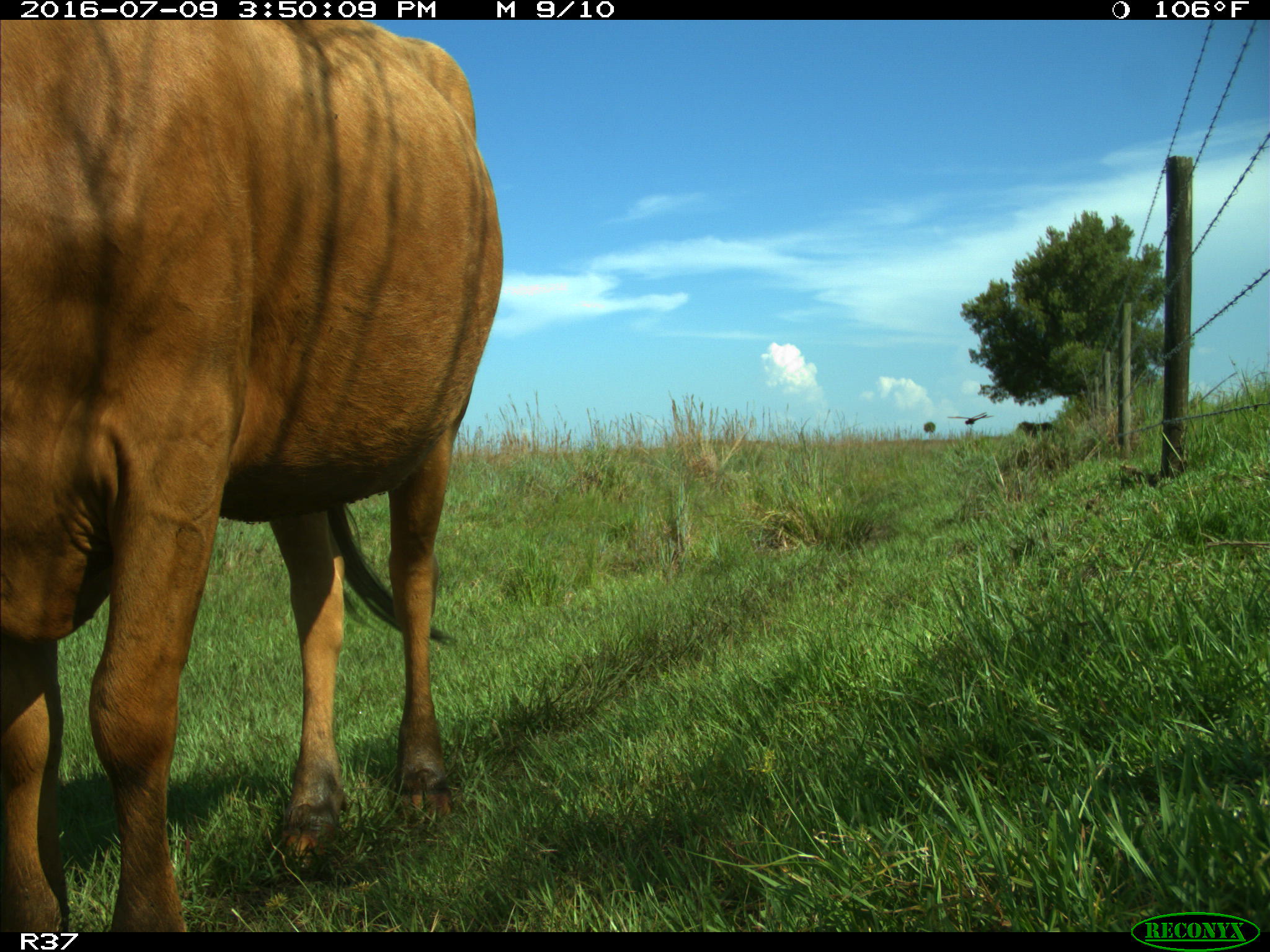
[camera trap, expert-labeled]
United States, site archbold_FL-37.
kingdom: Animalia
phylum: Chordata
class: Mammalia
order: Artiodactyla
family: Bovidae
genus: Bos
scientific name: Bos taurus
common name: domestic cow